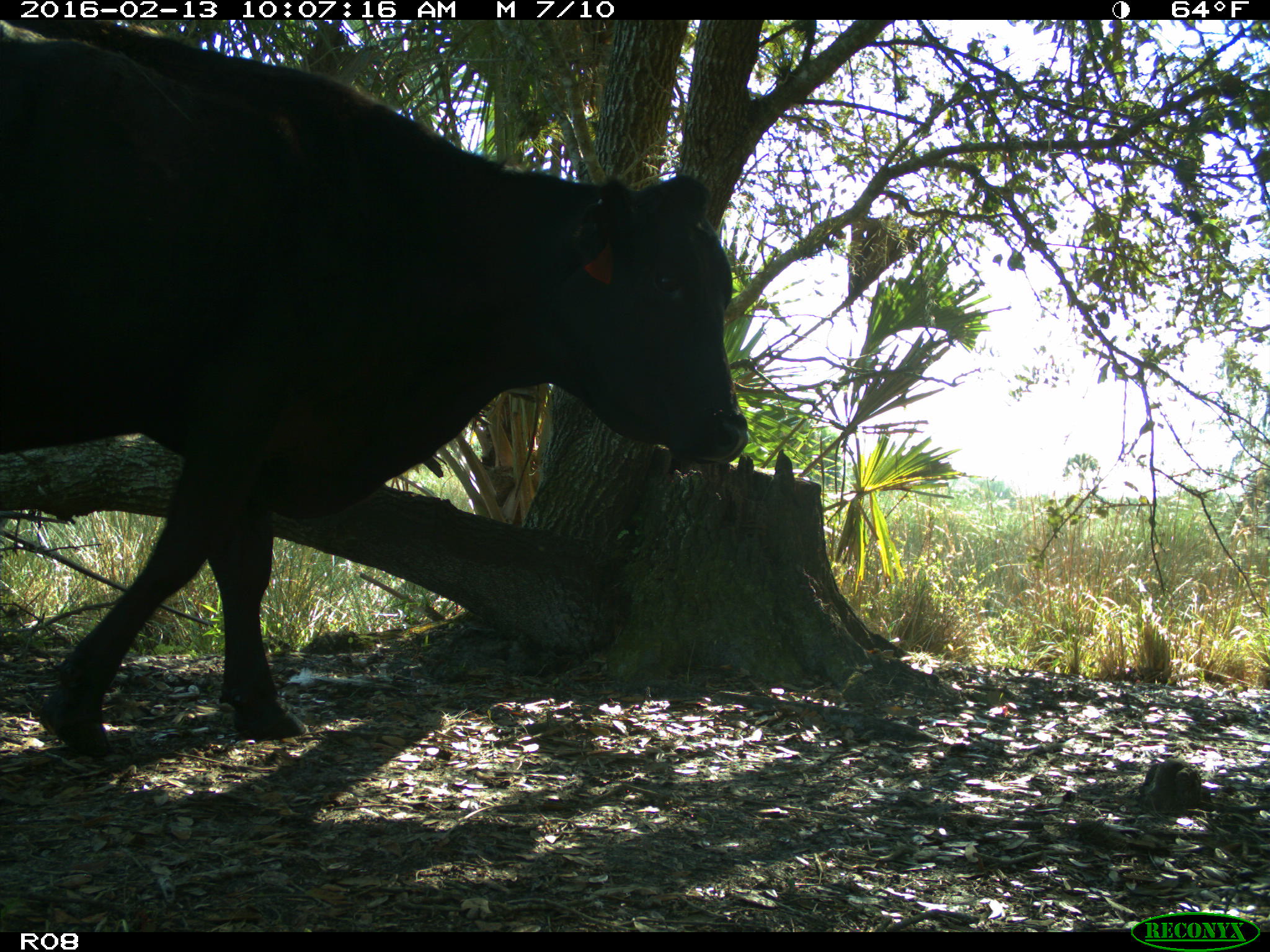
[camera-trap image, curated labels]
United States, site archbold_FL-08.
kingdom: Animalia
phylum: Chordata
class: Mammalia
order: Artiodactyla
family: Bovidae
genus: Bos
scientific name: Bos taurus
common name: domestic cow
Bos taurus (domestic cow).